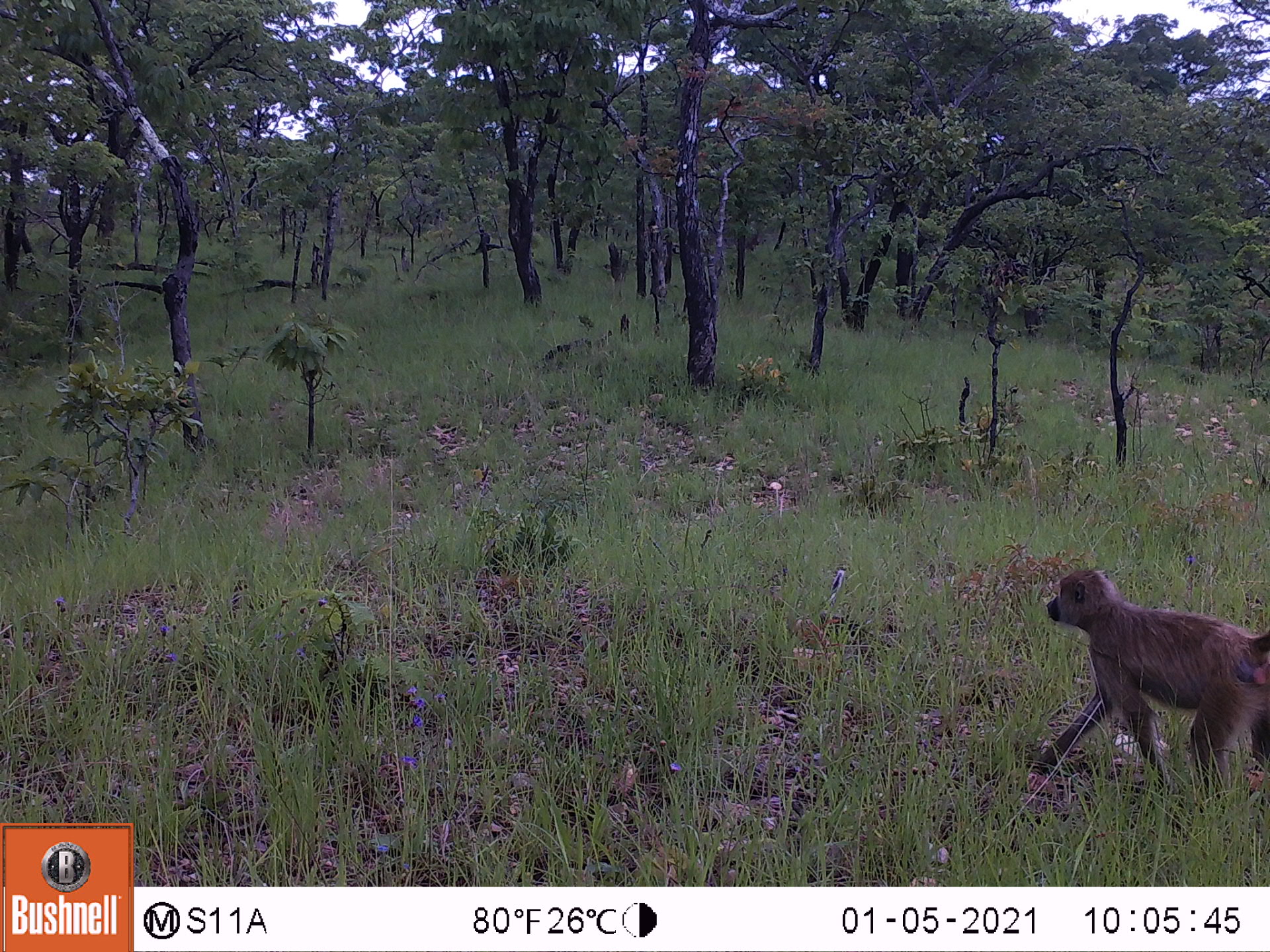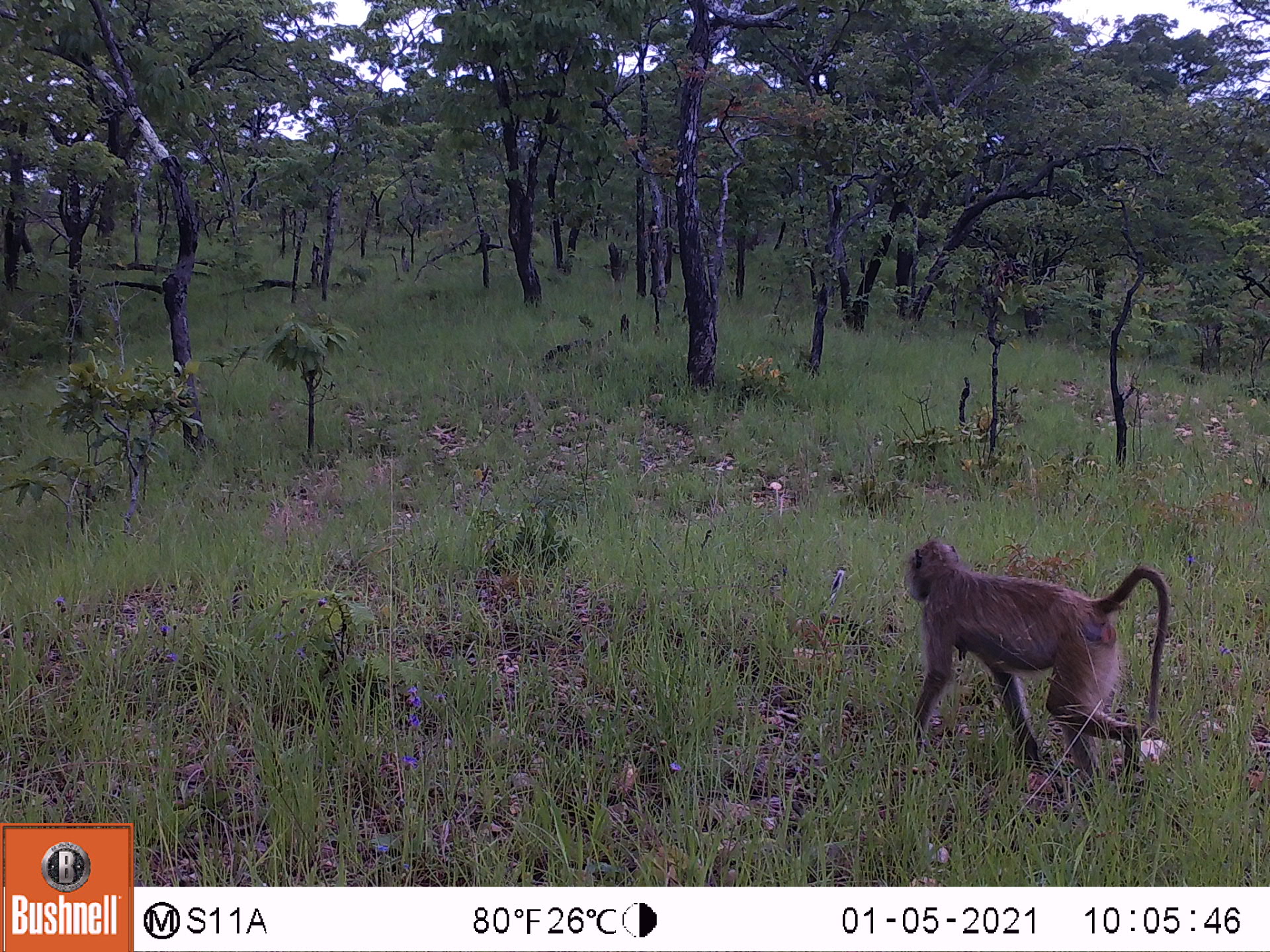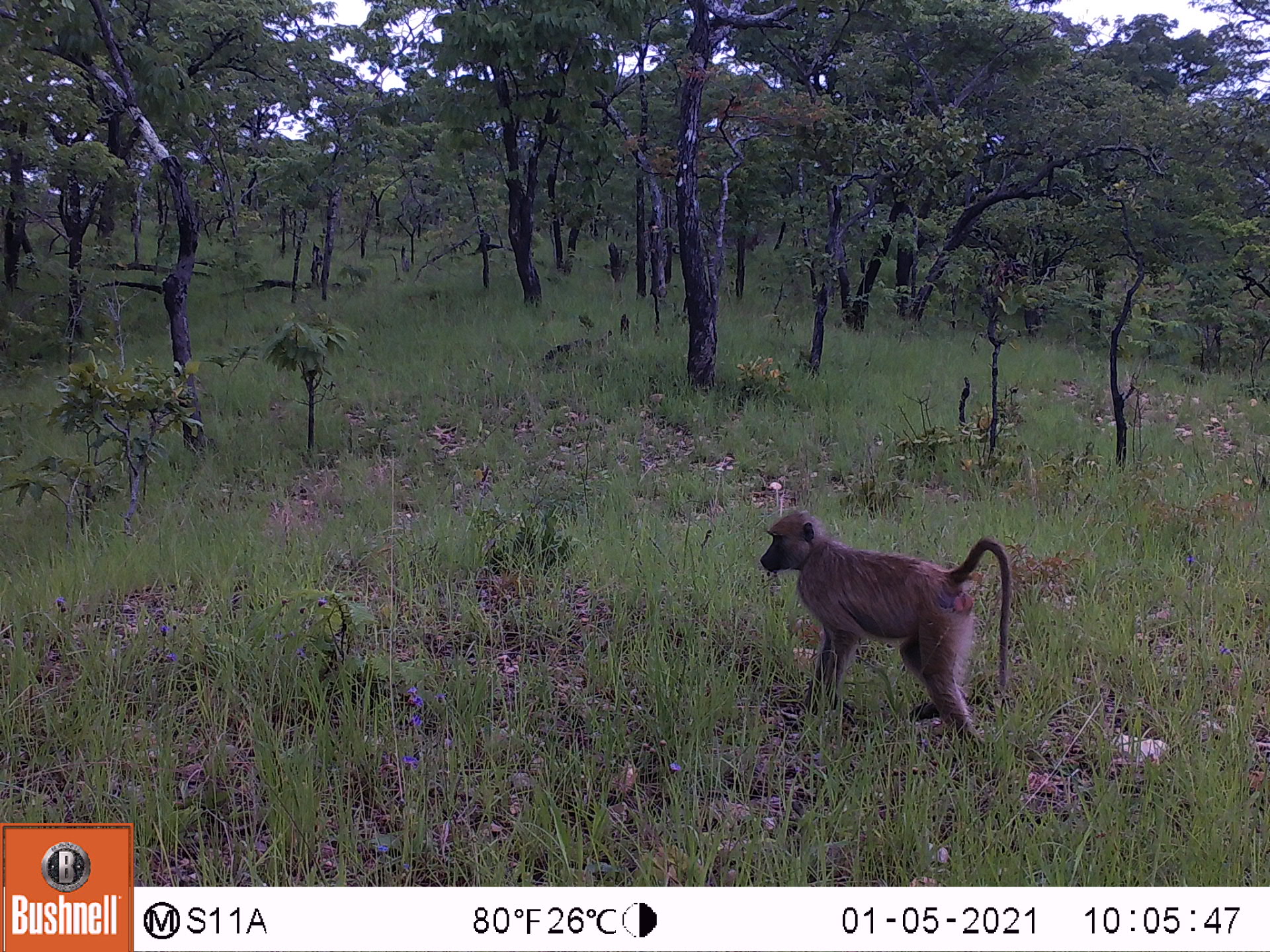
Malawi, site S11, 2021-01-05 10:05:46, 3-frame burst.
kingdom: Animalia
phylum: Chordata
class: Mammalia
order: Primates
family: Cercopithecidae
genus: Papio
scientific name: Papio cynocephalus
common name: yellow baboon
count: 1